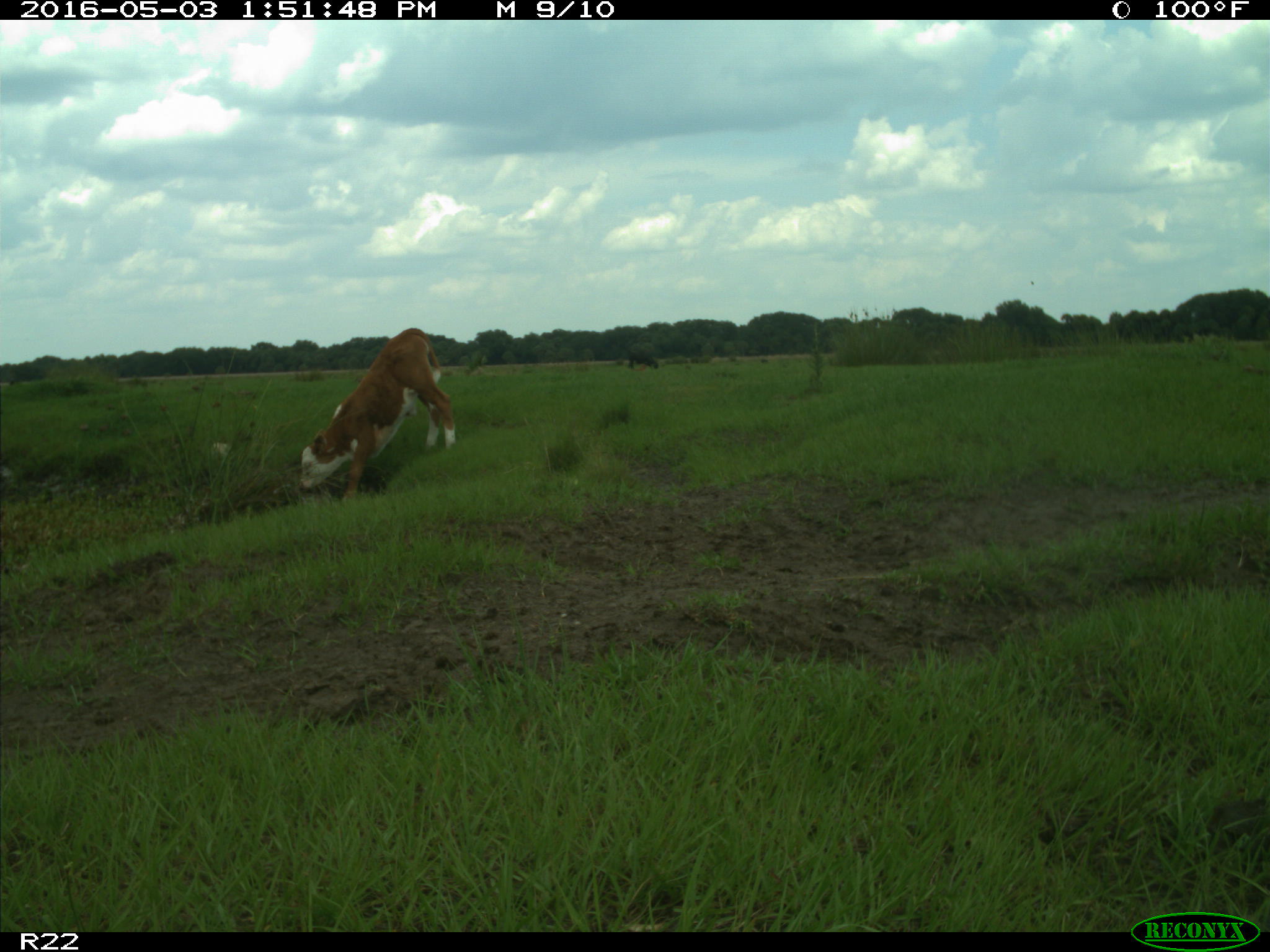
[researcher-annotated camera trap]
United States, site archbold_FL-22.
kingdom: Animalia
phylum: Chordata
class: Mammalia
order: Artiodactyla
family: Bovidae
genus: Bos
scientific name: Bos taurus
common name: domestic cow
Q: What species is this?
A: Bos taurus (domestic cow).